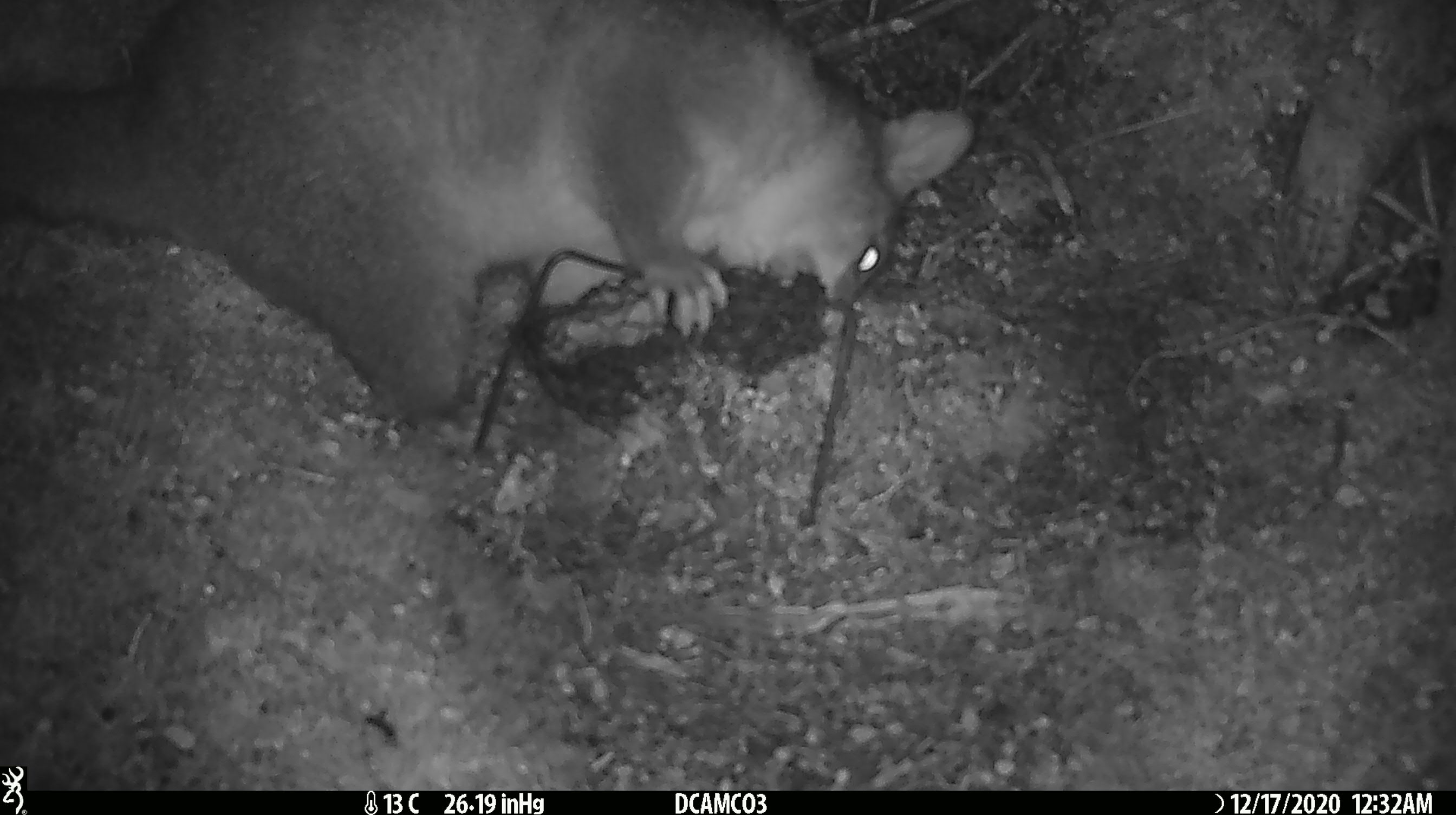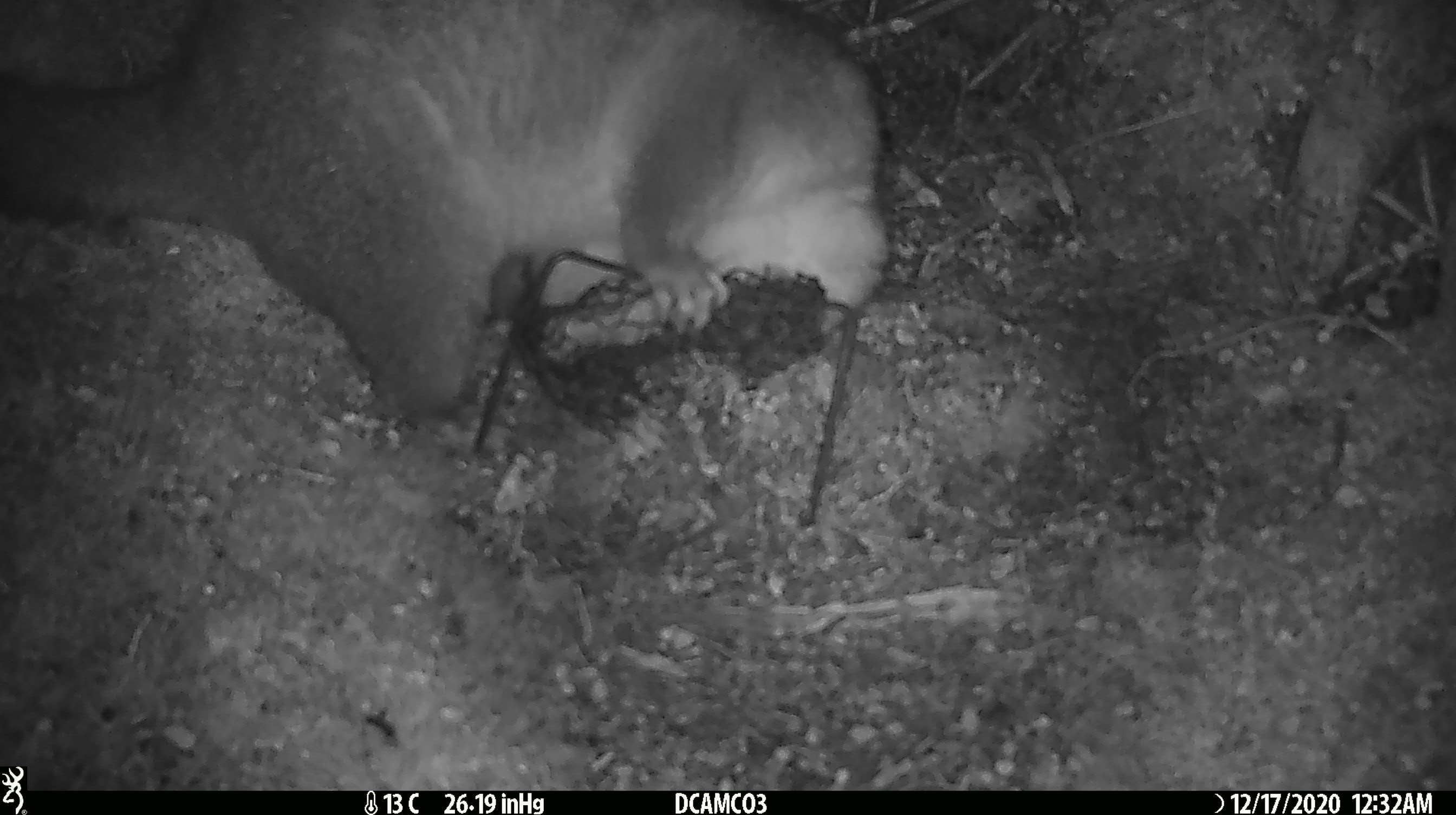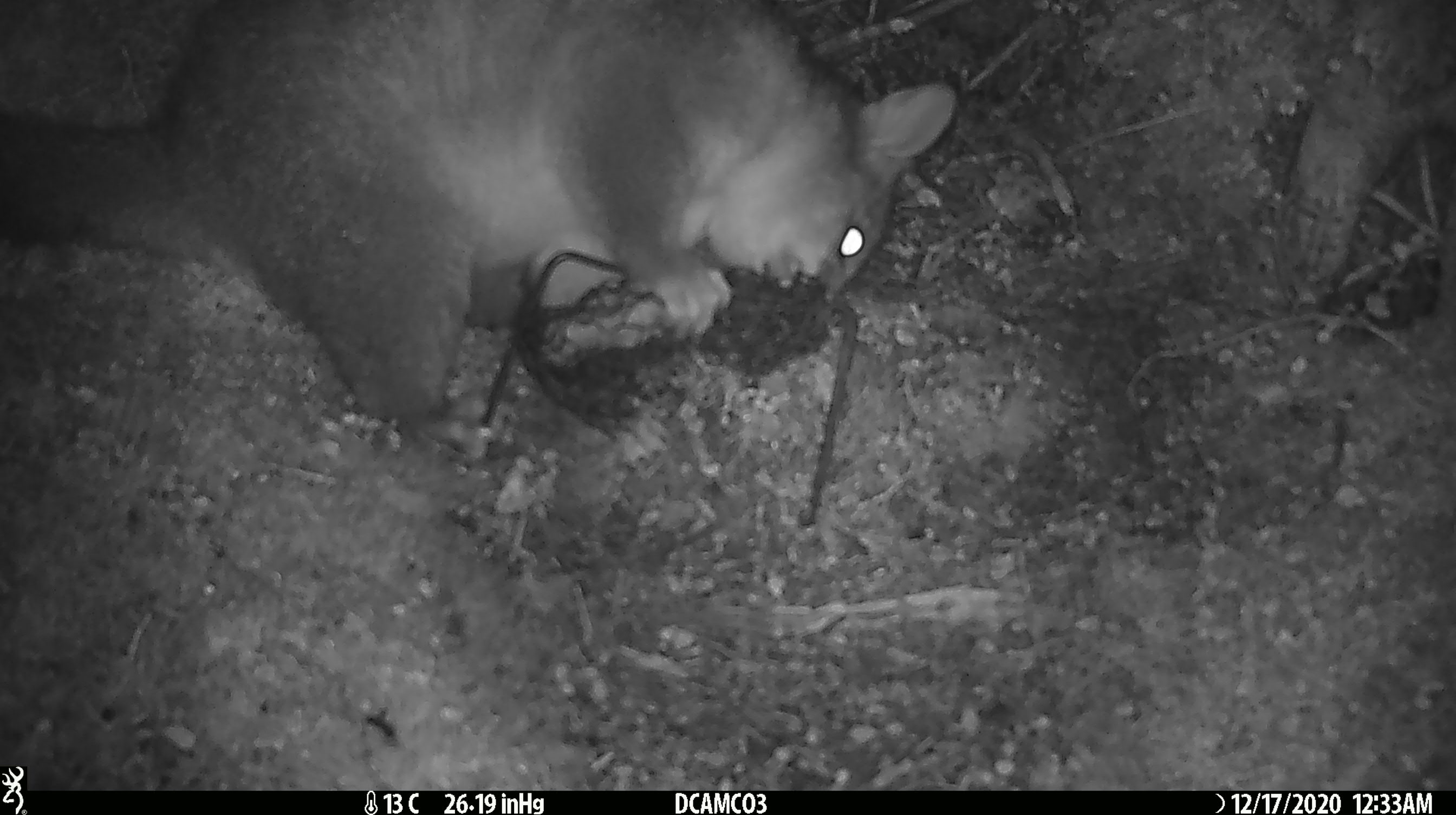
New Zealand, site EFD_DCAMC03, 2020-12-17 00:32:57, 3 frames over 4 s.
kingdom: Animalia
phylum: Chordata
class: Mammalia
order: Diprotodontia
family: Phalangeridae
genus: Trichosurus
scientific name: Trichosurus vulpecula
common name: common brushtail possum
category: possum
Possum (common brushtail possum) (Trichosurus vulpecula).